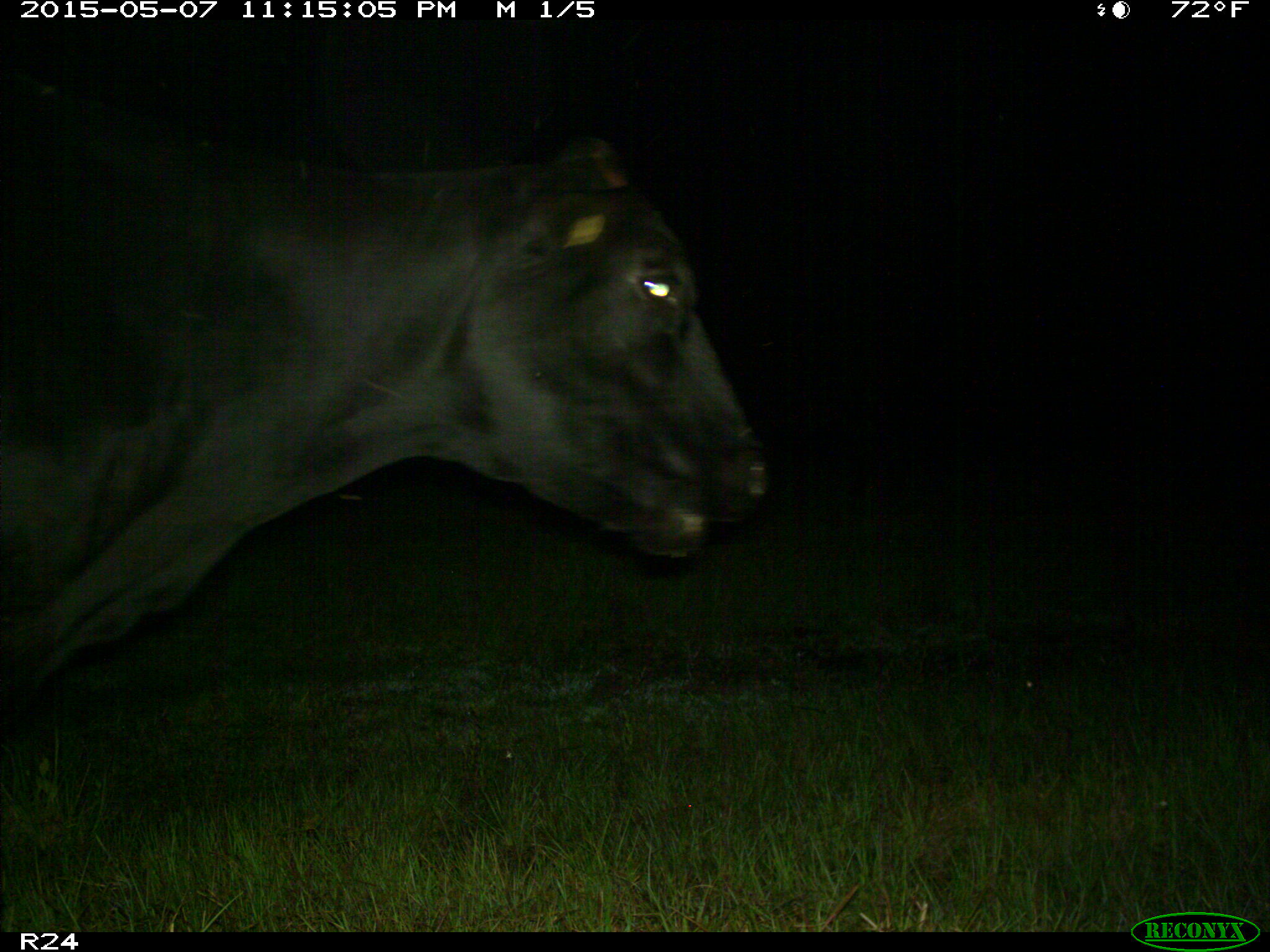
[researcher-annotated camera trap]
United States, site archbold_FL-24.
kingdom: Animalia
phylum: Chordata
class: Mammalia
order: Artiodactyla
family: Bovidae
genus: Bos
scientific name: Bos taurus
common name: domestic cow